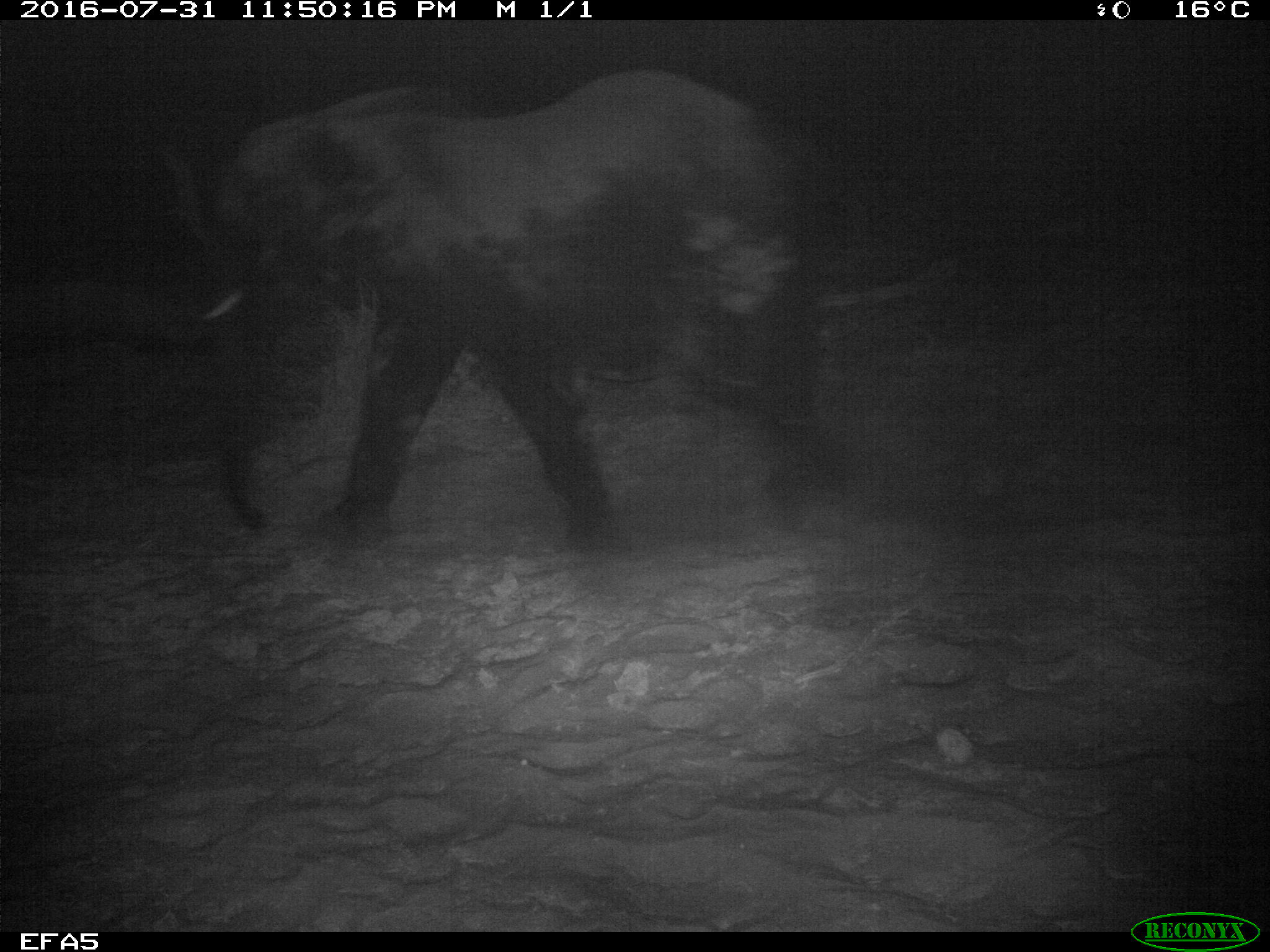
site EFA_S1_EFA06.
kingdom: Animalia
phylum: Chordata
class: Mammalia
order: Proboscidea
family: Elephantidae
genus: Loxodonta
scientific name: Loxodonta africana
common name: african bush elephant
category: elephant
Elephant (african bush elephant) (Loxodonta africana), count 1. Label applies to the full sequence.